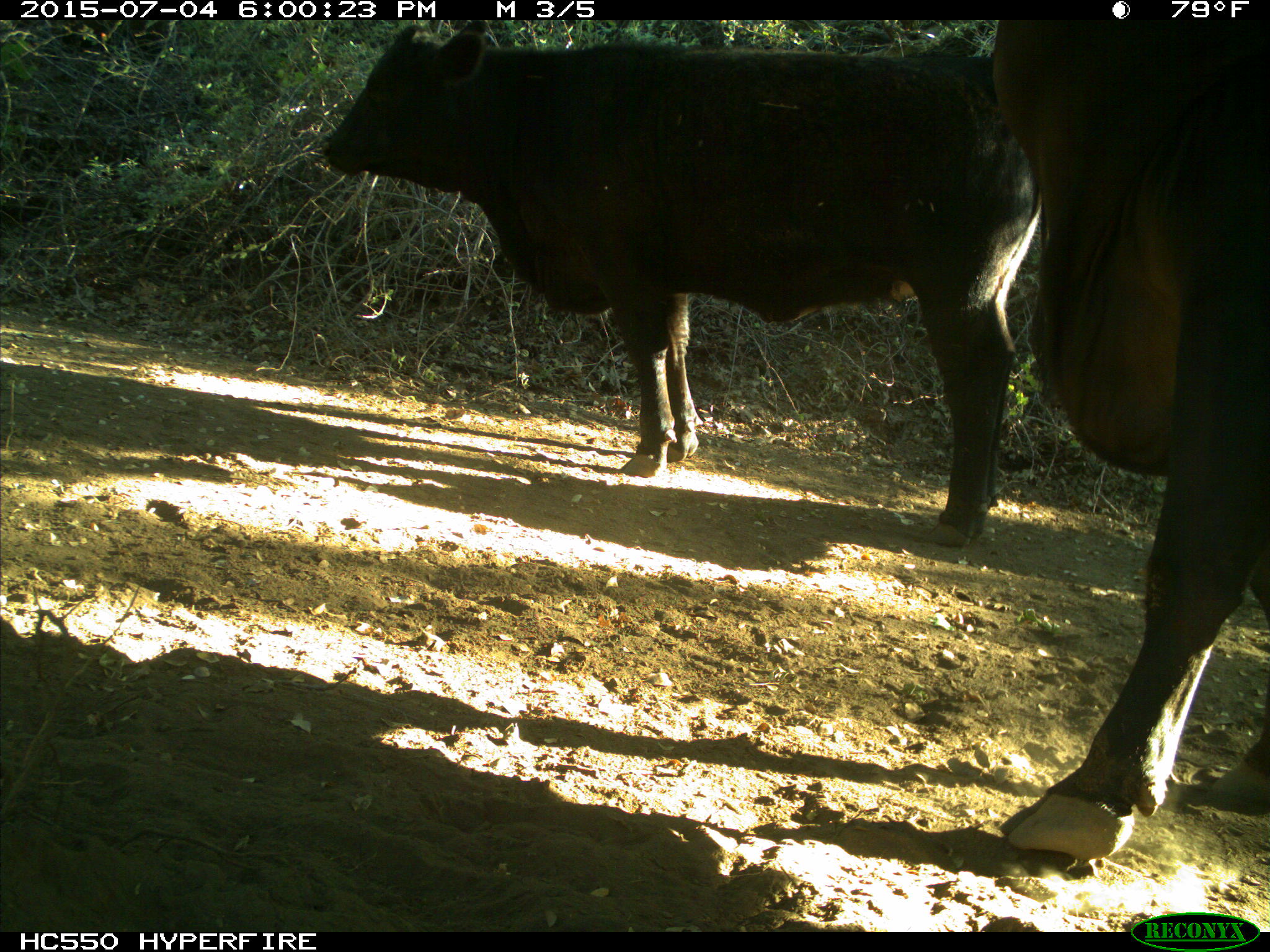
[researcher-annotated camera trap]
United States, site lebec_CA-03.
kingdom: Animalia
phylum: Chordata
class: Mammalia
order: Artiodactyla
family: Bovidae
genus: Bos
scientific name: Bos taurus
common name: domestic cow